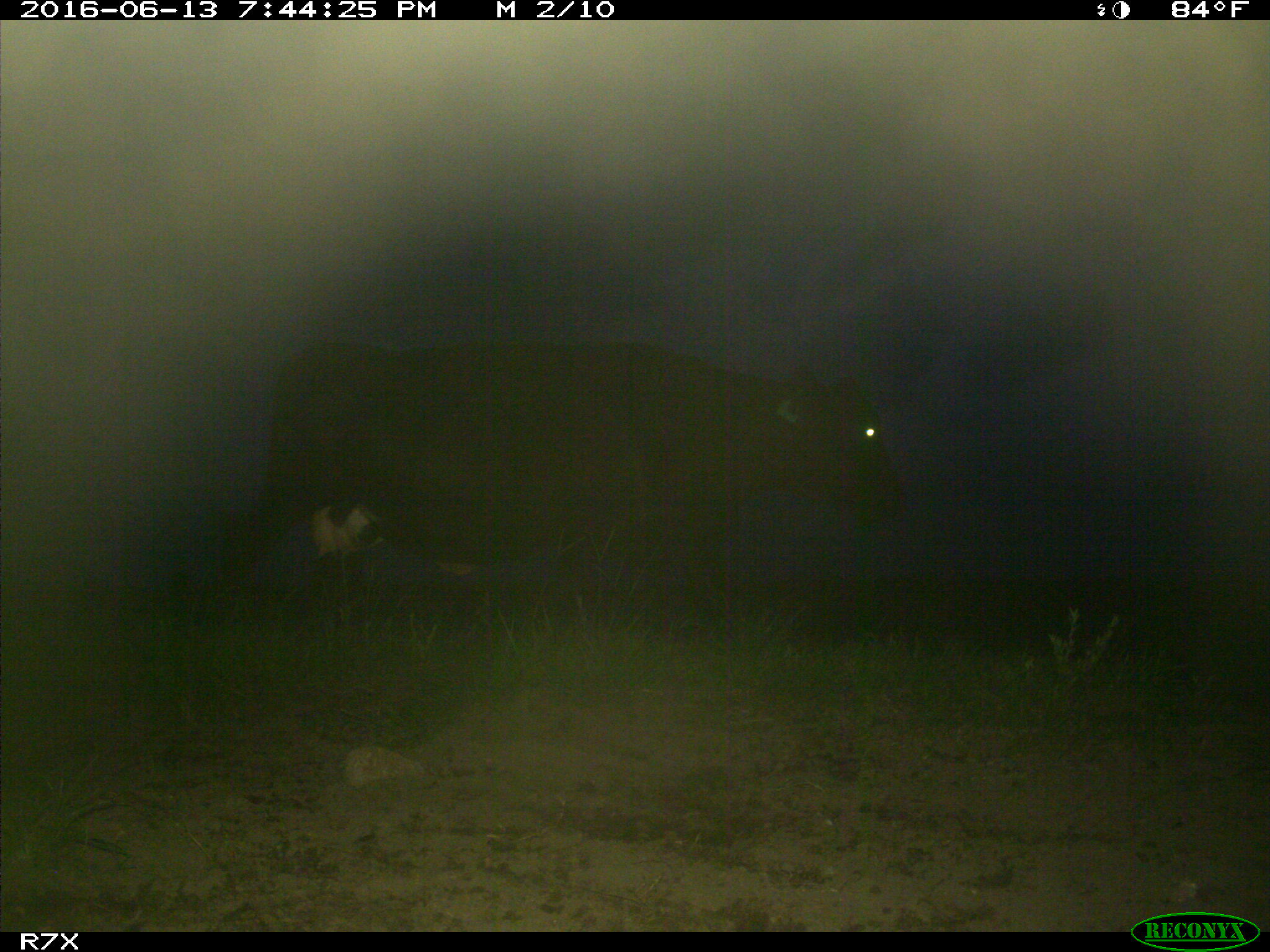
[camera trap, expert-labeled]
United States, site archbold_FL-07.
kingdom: Animalia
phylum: Chordata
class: Mammalia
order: Artiodactyla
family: Bovidae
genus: Bos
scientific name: Bos taurus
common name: domestic cow